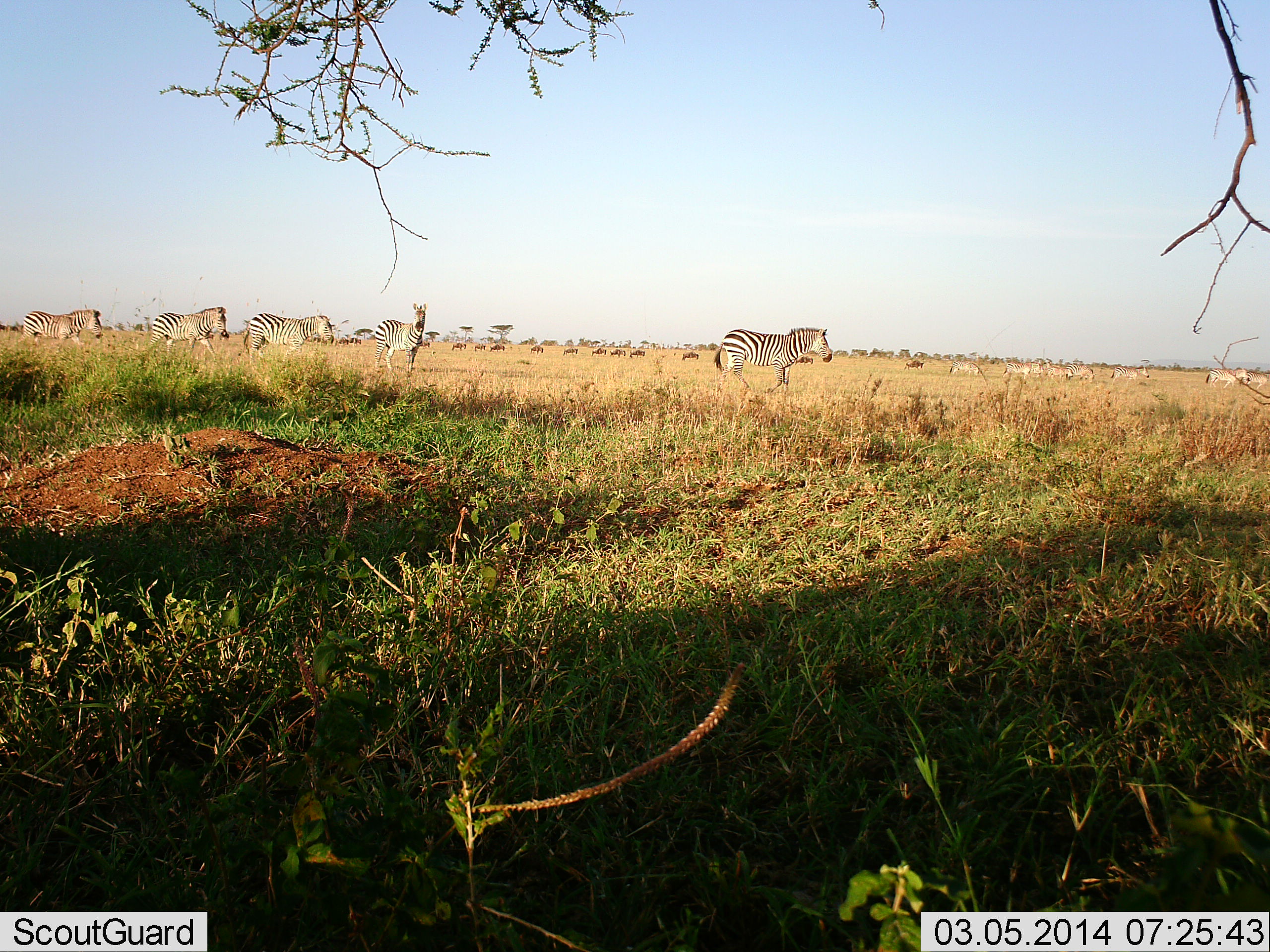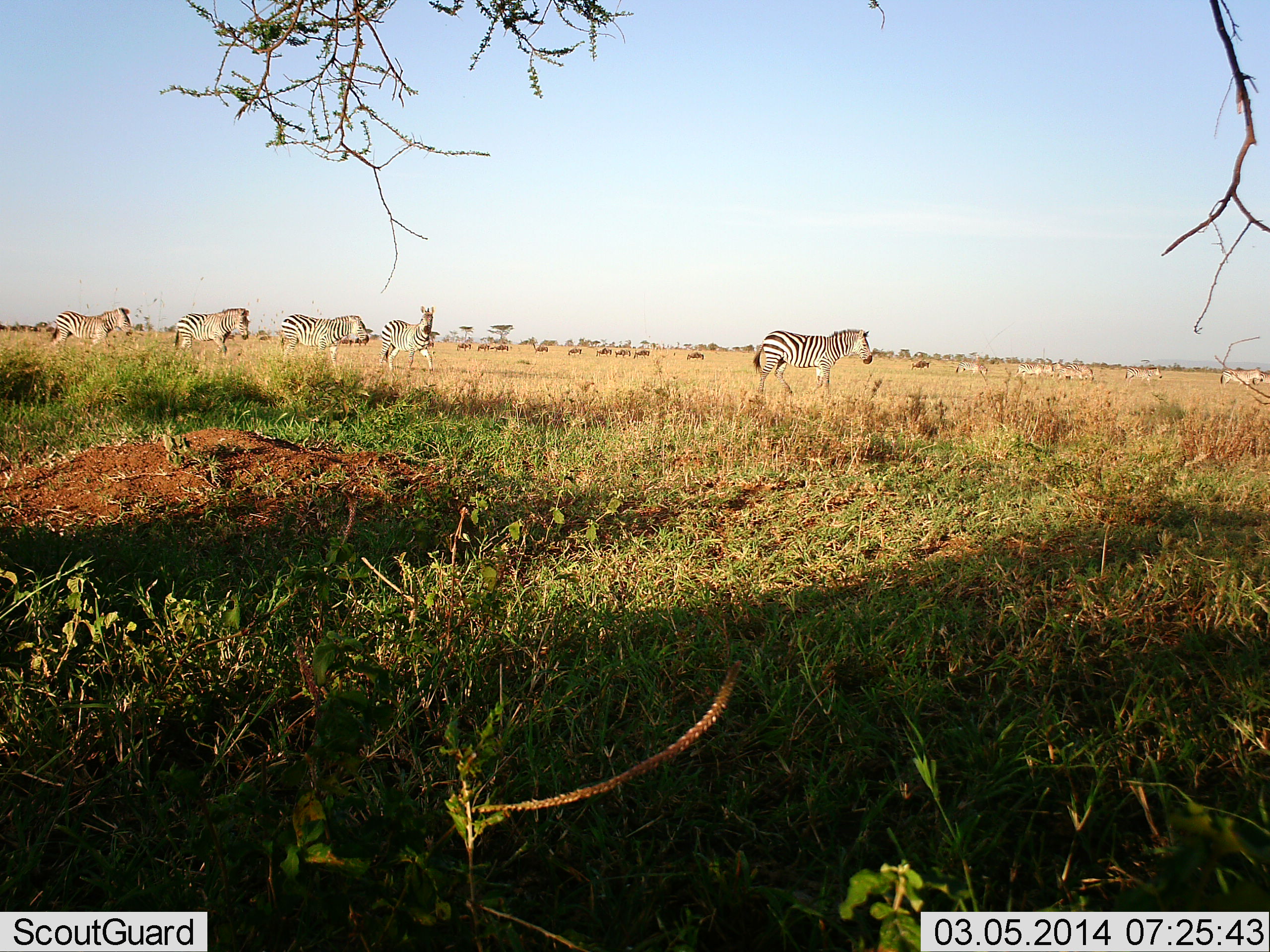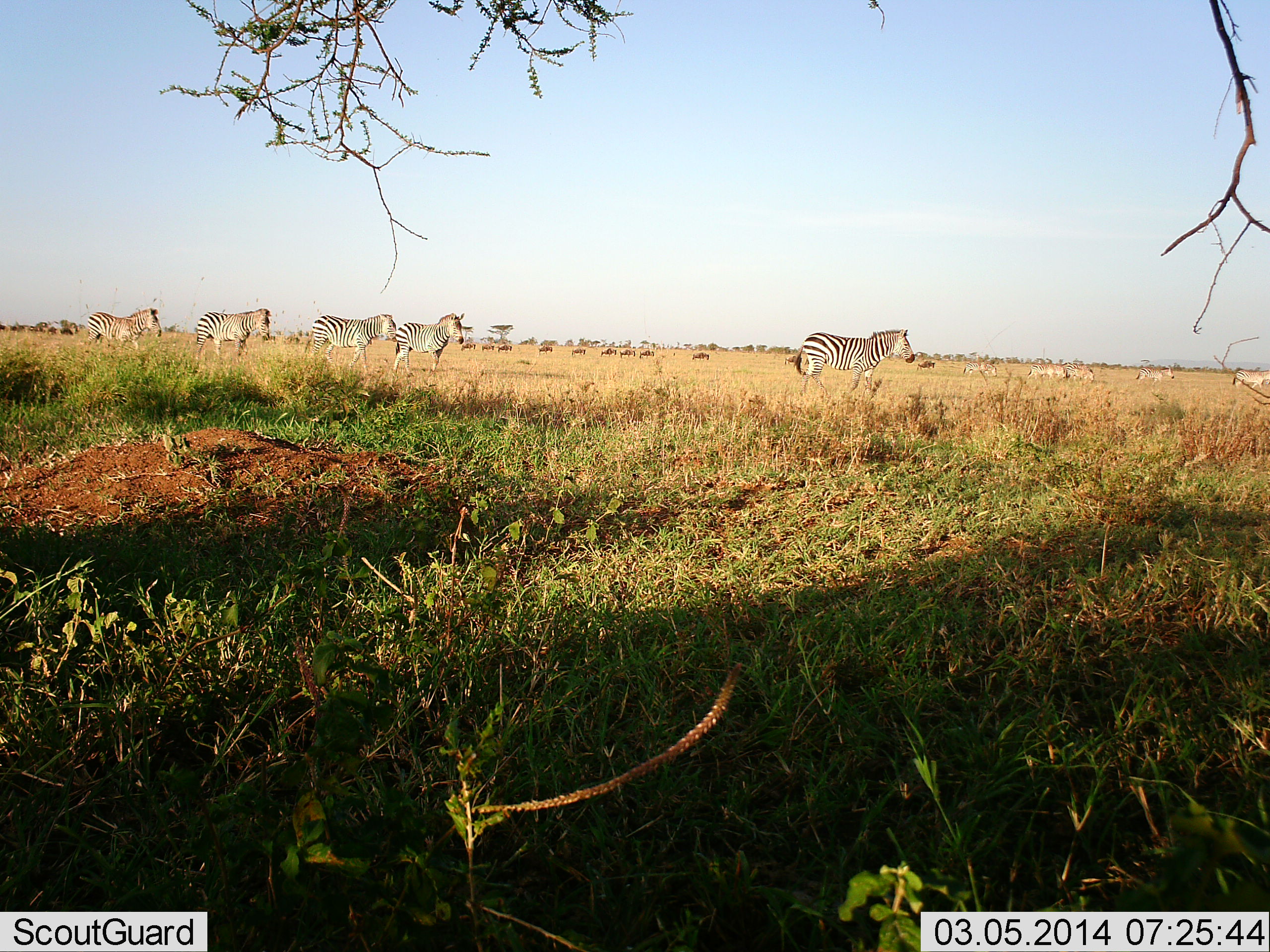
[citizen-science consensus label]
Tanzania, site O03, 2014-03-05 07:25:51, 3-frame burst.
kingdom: Animalia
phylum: Chordata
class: Mammalia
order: Perissodactyla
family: Equidae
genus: Equus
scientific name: Equus quagga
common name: plains zebra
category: zebra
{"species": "zebra (plains zebra) (Equus quagga)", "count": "5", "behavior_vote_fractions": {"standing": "0%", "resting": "0%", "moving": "100%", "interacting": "0%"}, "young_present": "0%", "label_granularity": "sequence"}